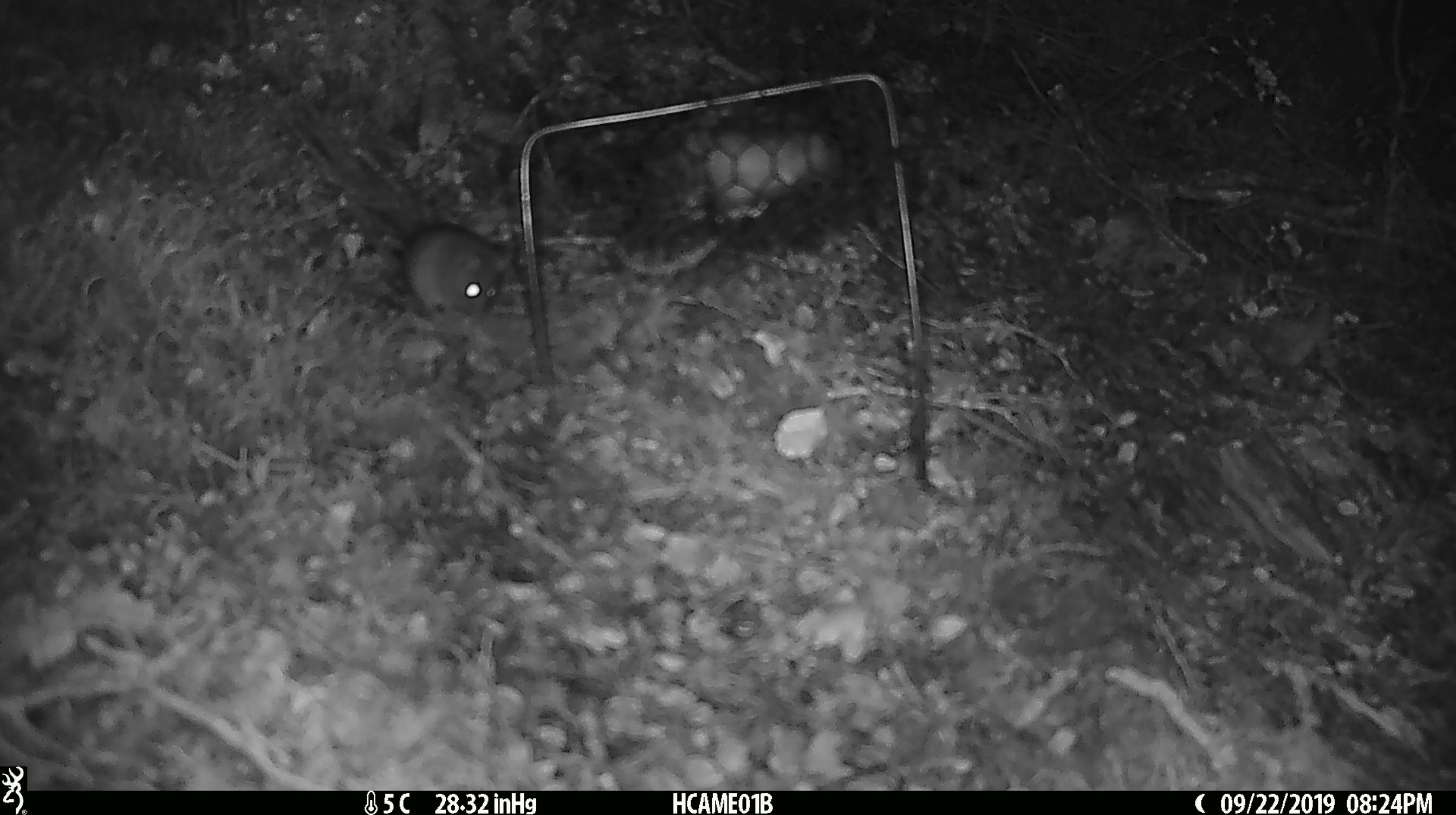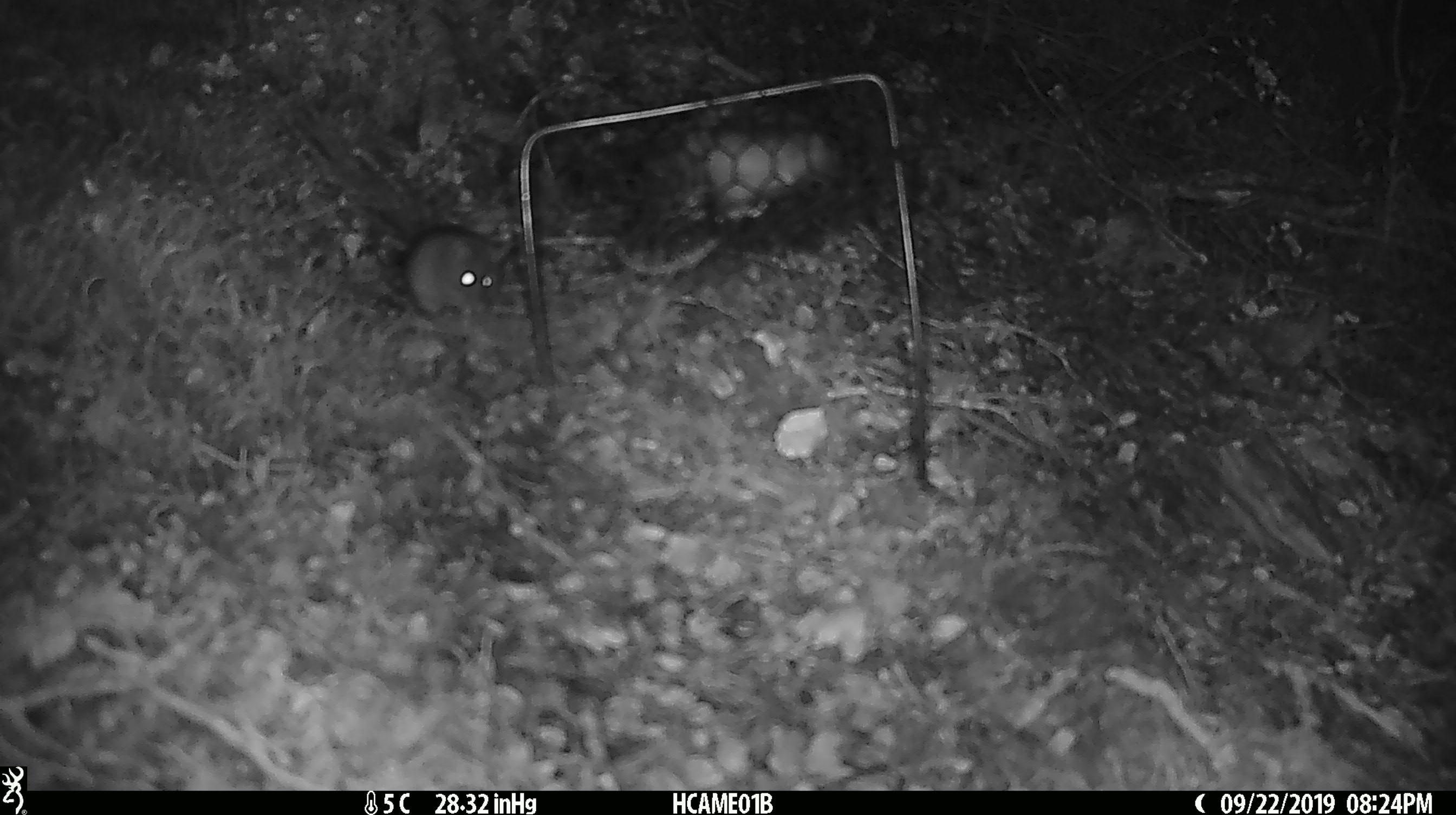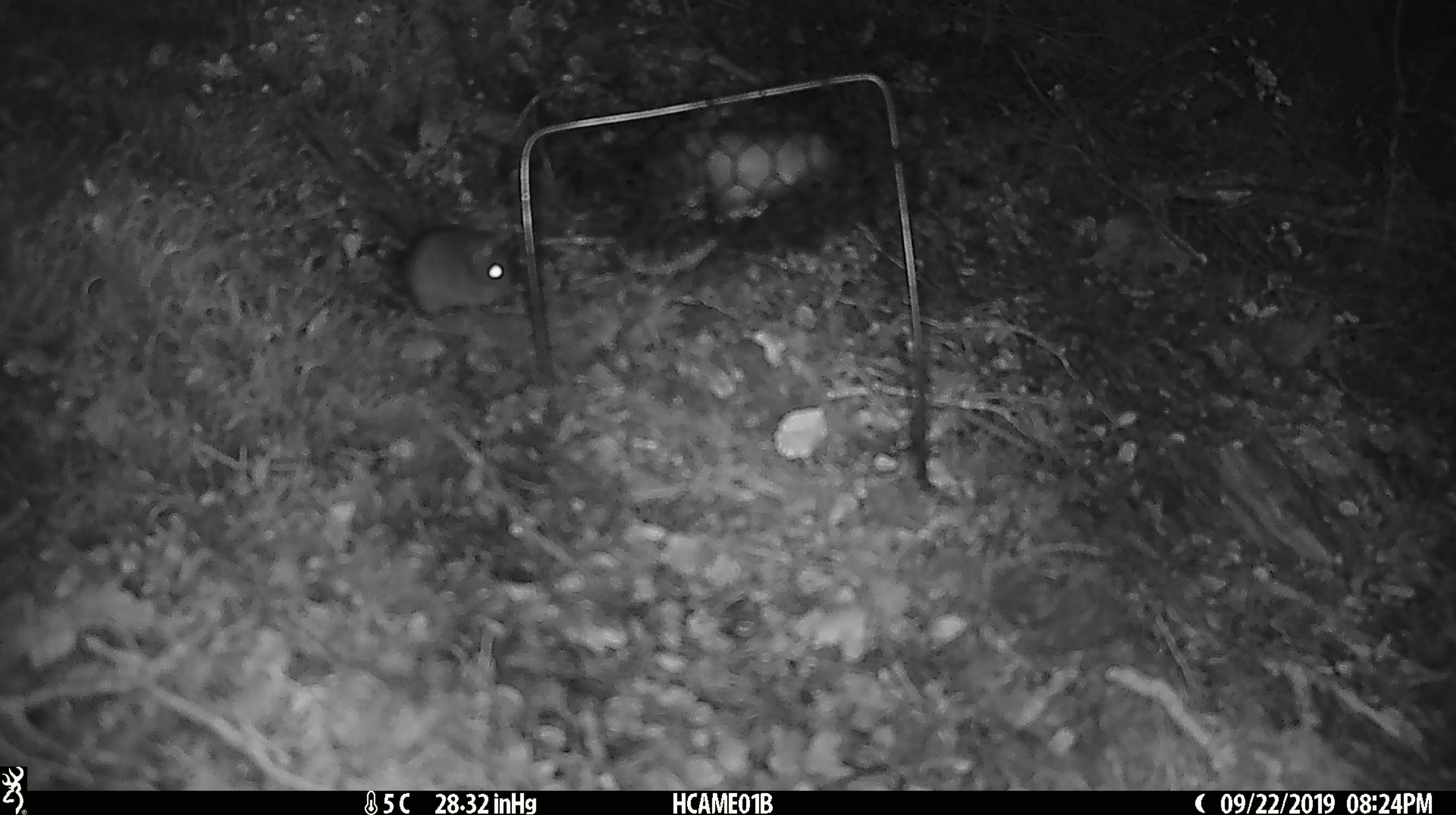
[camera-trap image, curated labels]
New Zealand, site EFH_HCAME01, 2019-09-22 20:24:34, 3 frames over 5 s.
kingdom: Animalia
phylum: Chordata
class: Mammalia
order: Rodentia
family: Muridae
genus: Mus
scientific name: Mus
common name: mouse